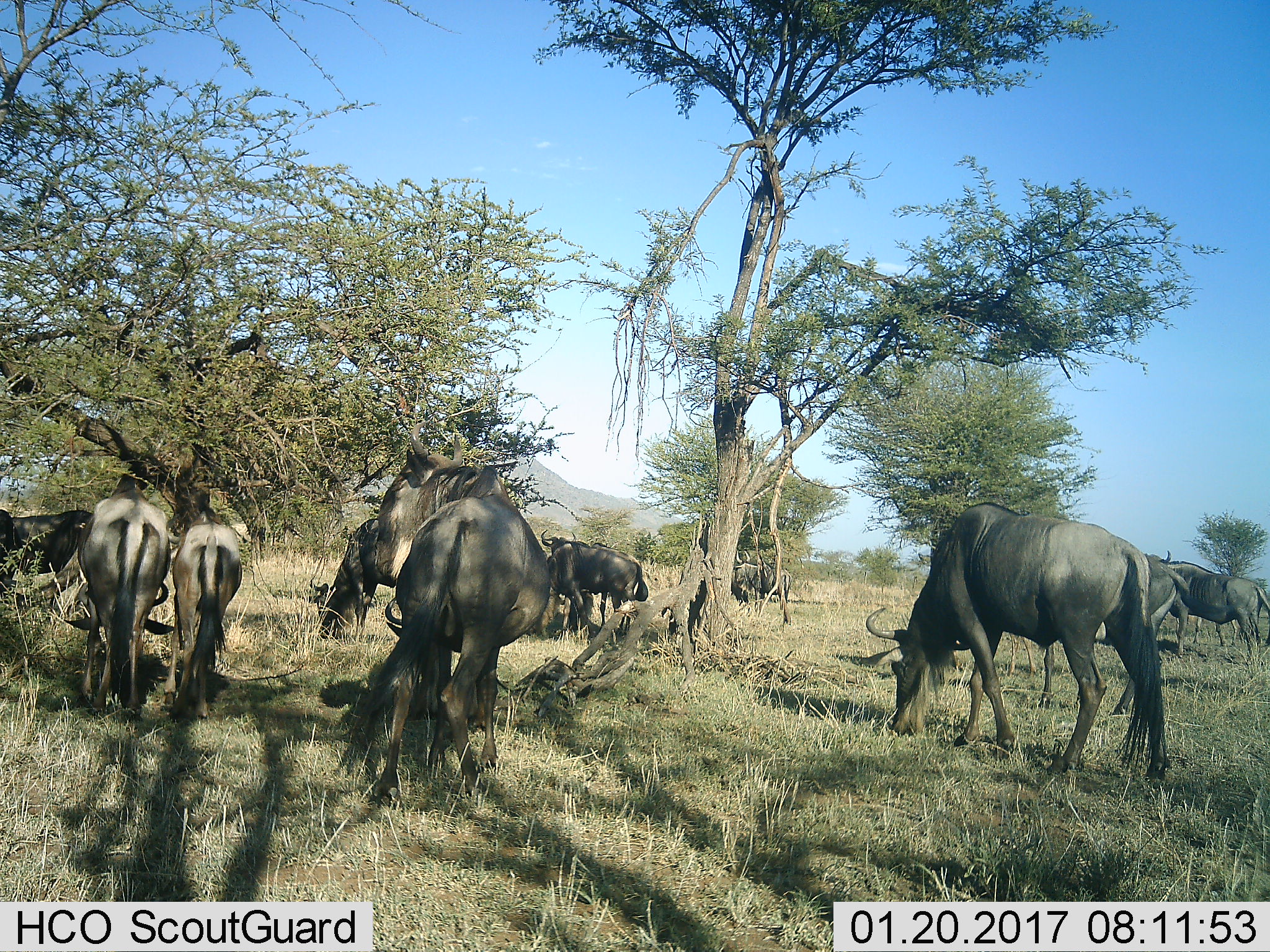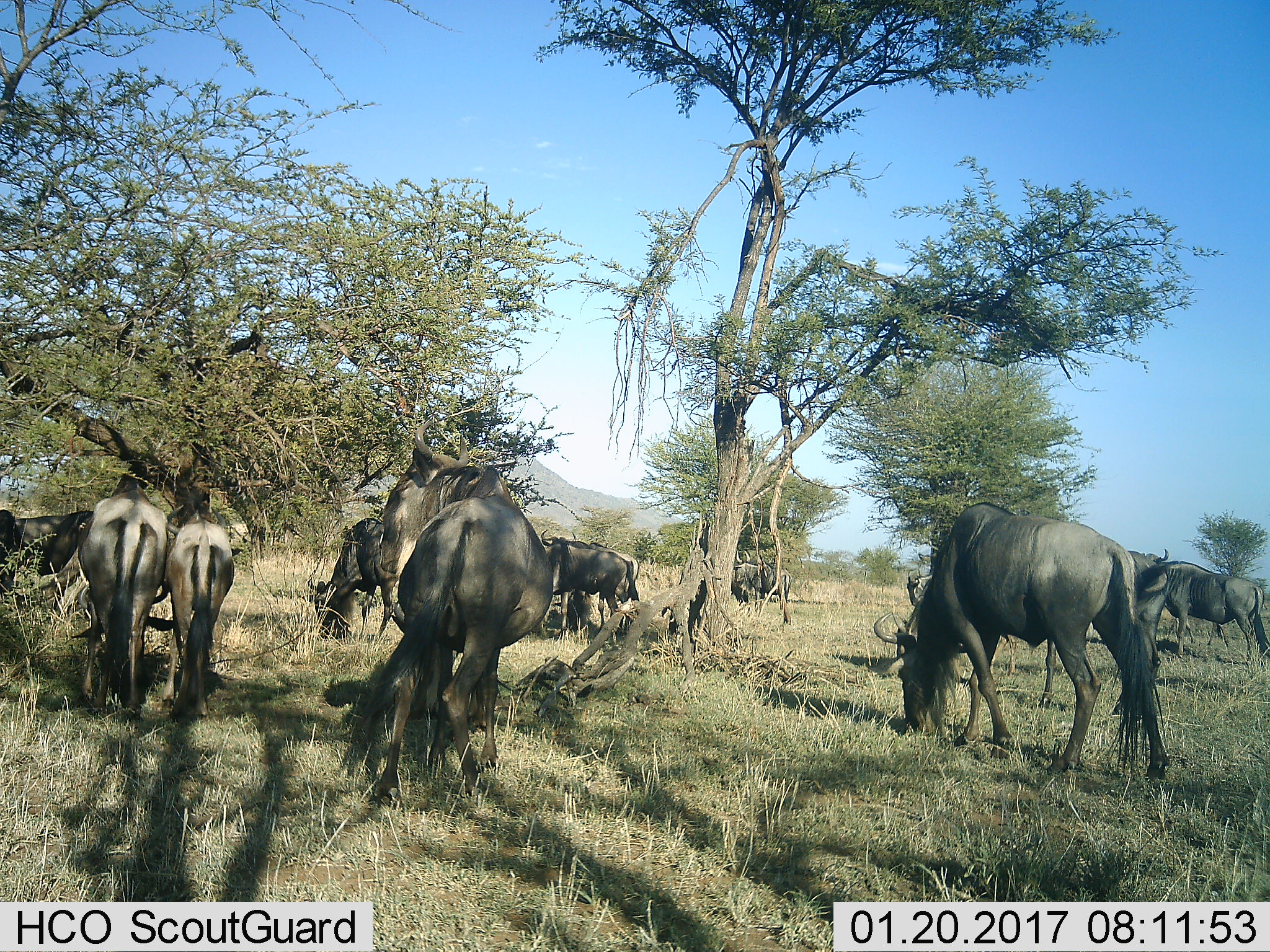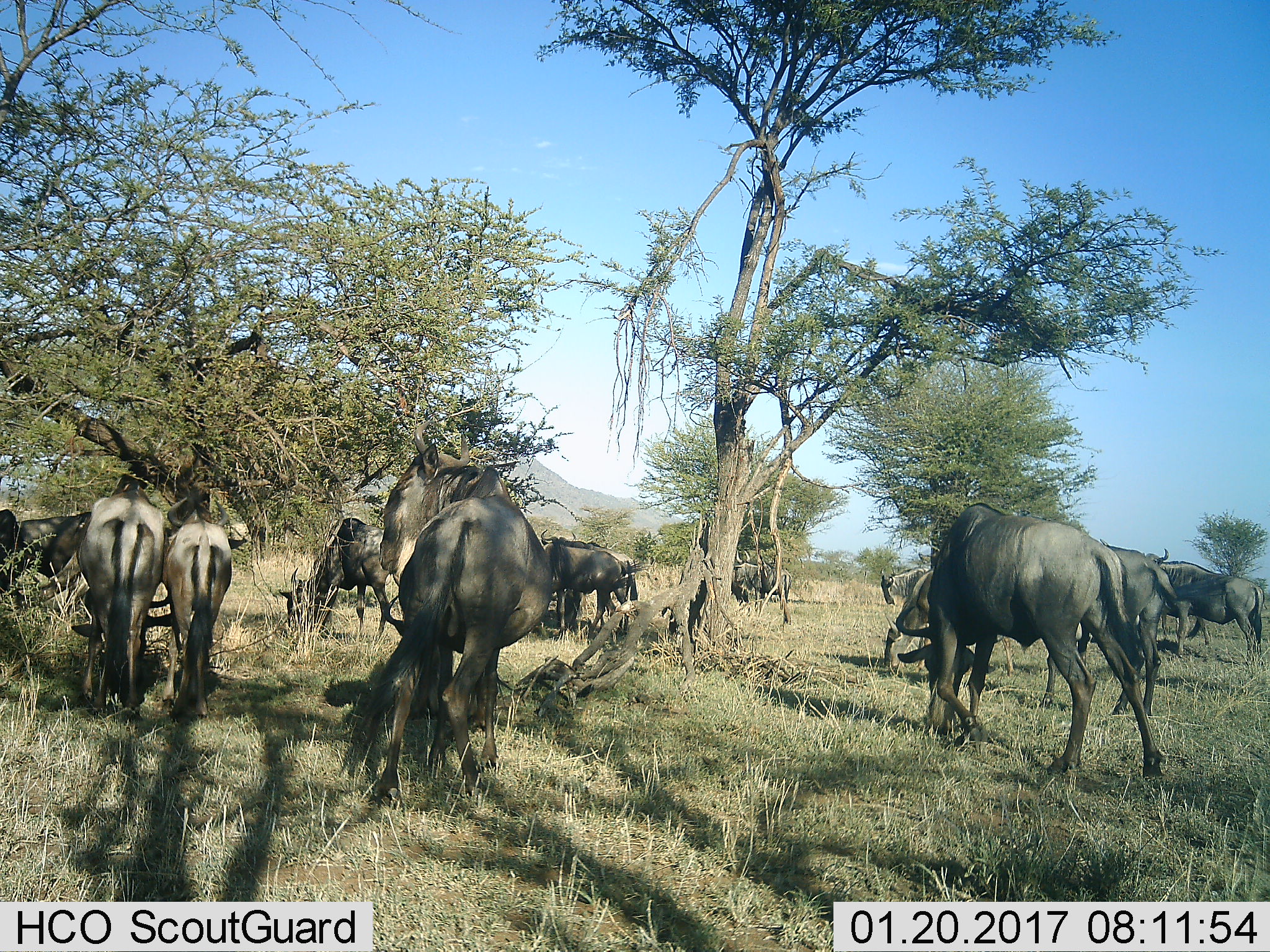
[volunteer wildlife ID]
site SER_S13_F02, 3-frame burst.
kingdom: Animalia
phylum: Chordata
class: Mammalia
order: Artiodactyla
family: Bovidae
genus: Connochaetes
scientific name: Connochaetes taurinus taurinus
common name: blue wildebeest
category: wildebeestblue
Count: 11-50.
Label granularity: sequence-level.